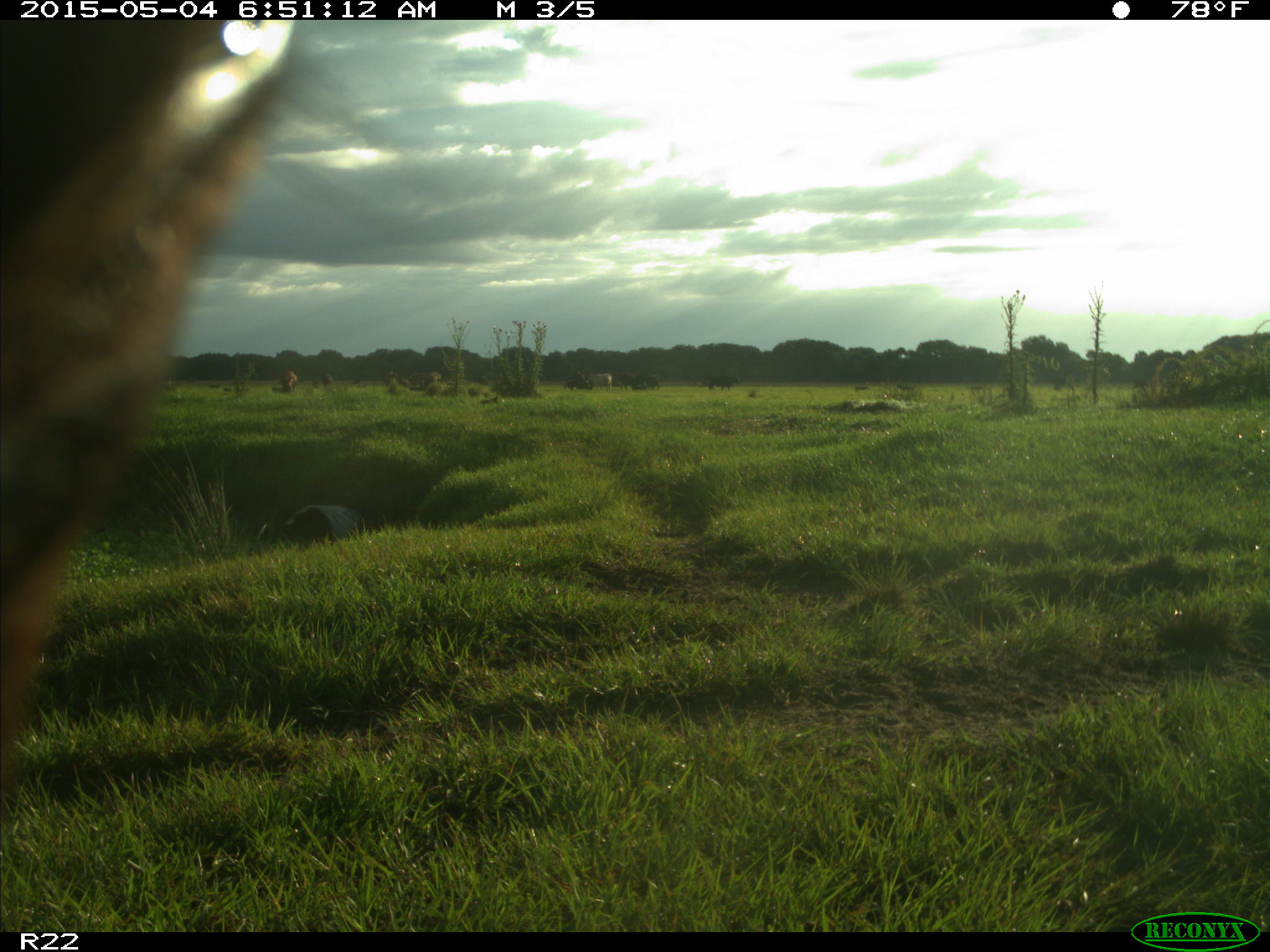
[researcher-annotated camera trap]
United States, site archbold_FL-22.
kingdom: Animalia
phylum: Chordata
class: Mammalia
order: Artiodactyla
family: Bovidae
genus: Bos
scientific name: Bos taurus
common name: domestic cow